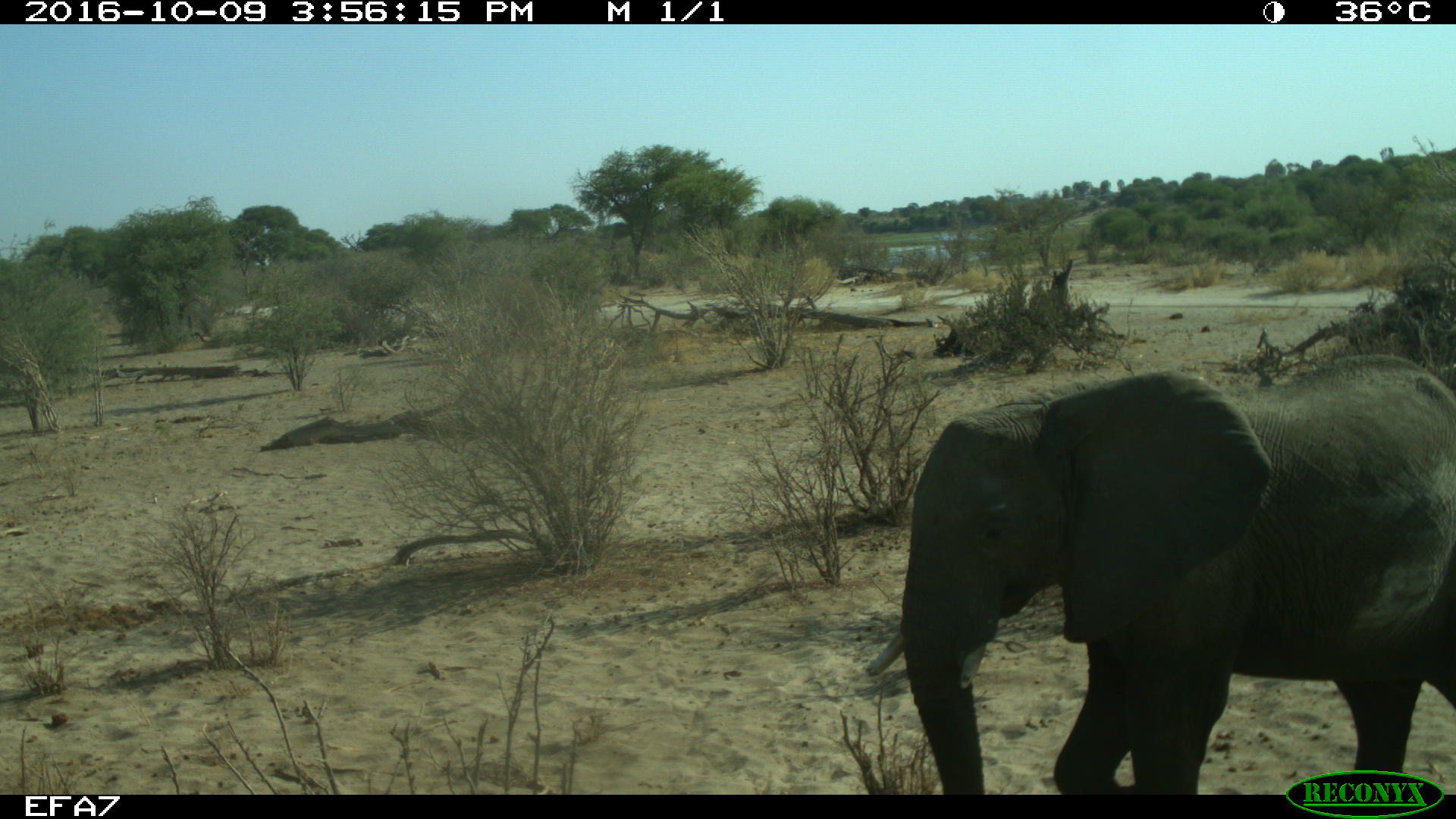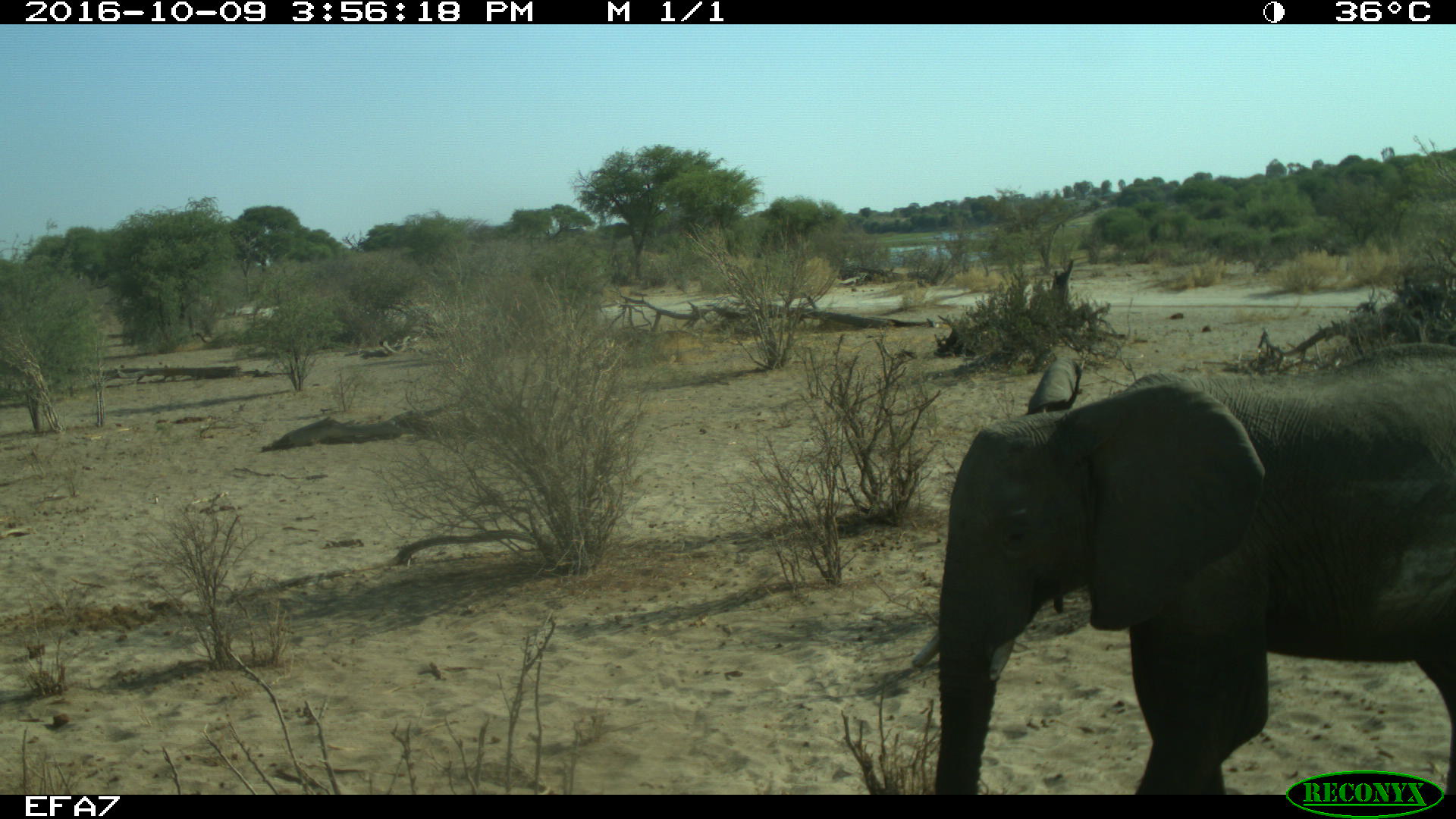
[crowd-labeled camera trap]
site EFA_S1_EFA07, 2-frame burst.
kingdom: Animalia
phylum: Chordata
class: Mammalia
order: Proboscidea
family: Elephantidae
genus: Loxodonta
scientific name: Loxodonta africana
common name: african bush elephant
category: elephant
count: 1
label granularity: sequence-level